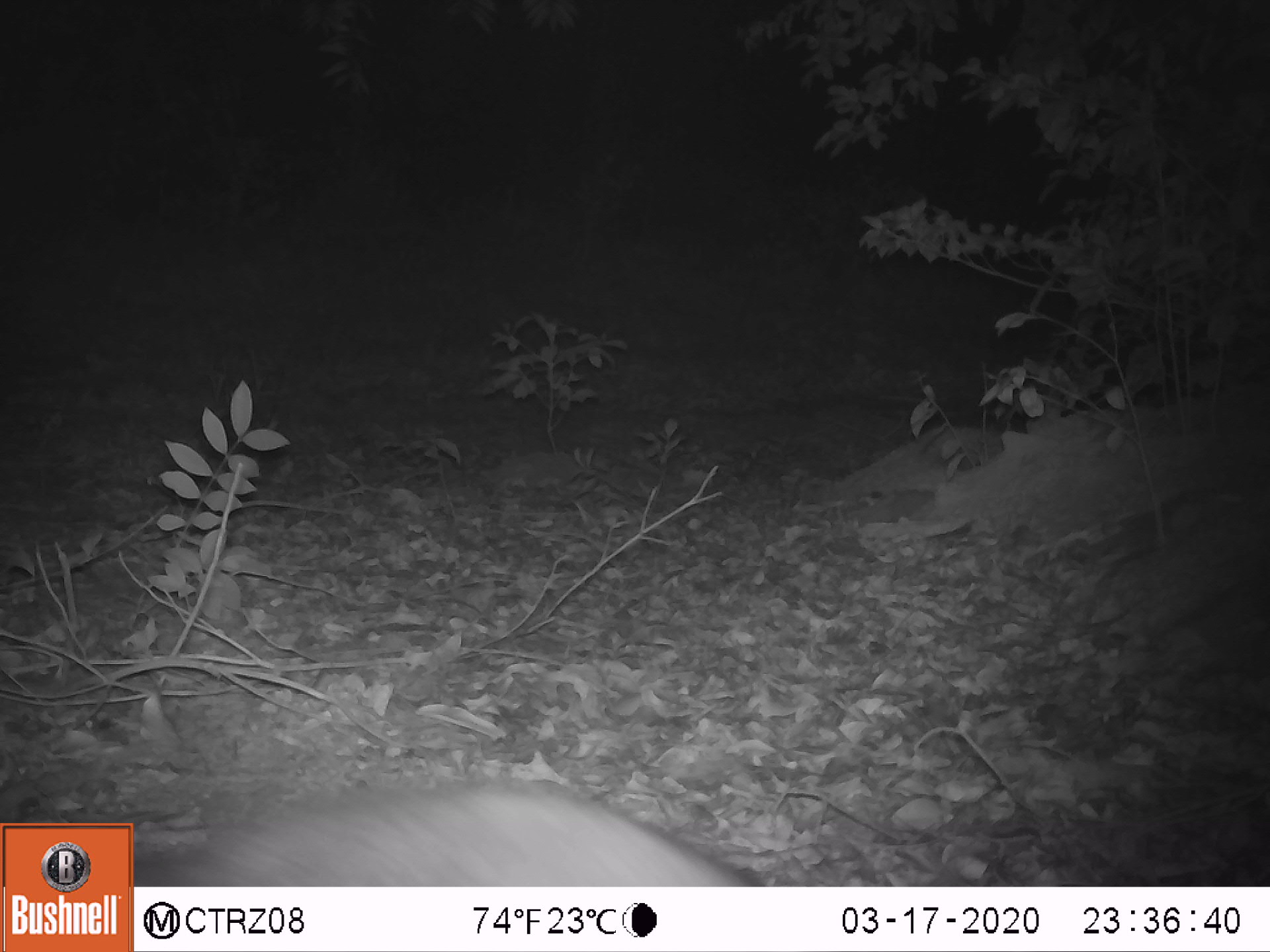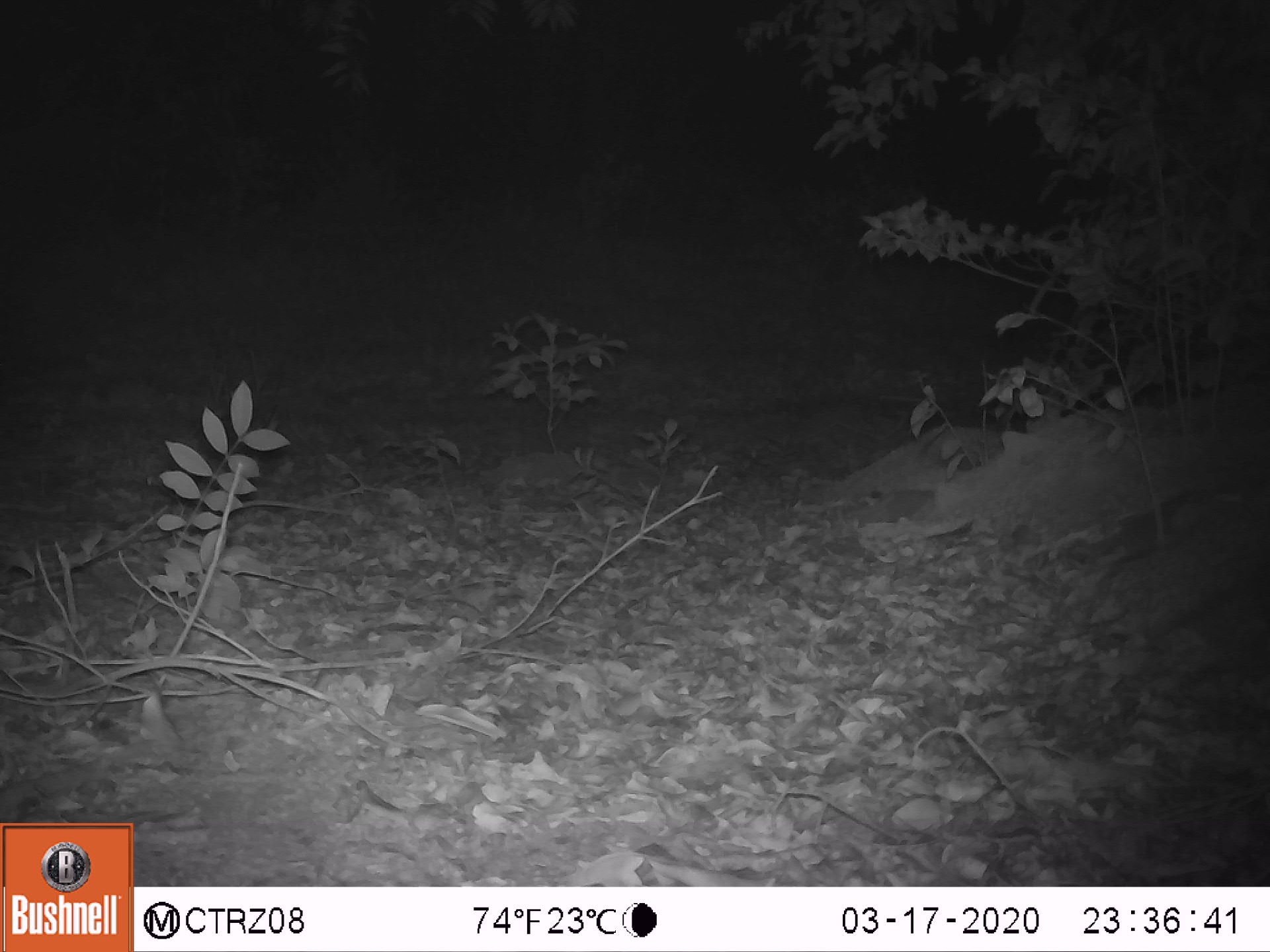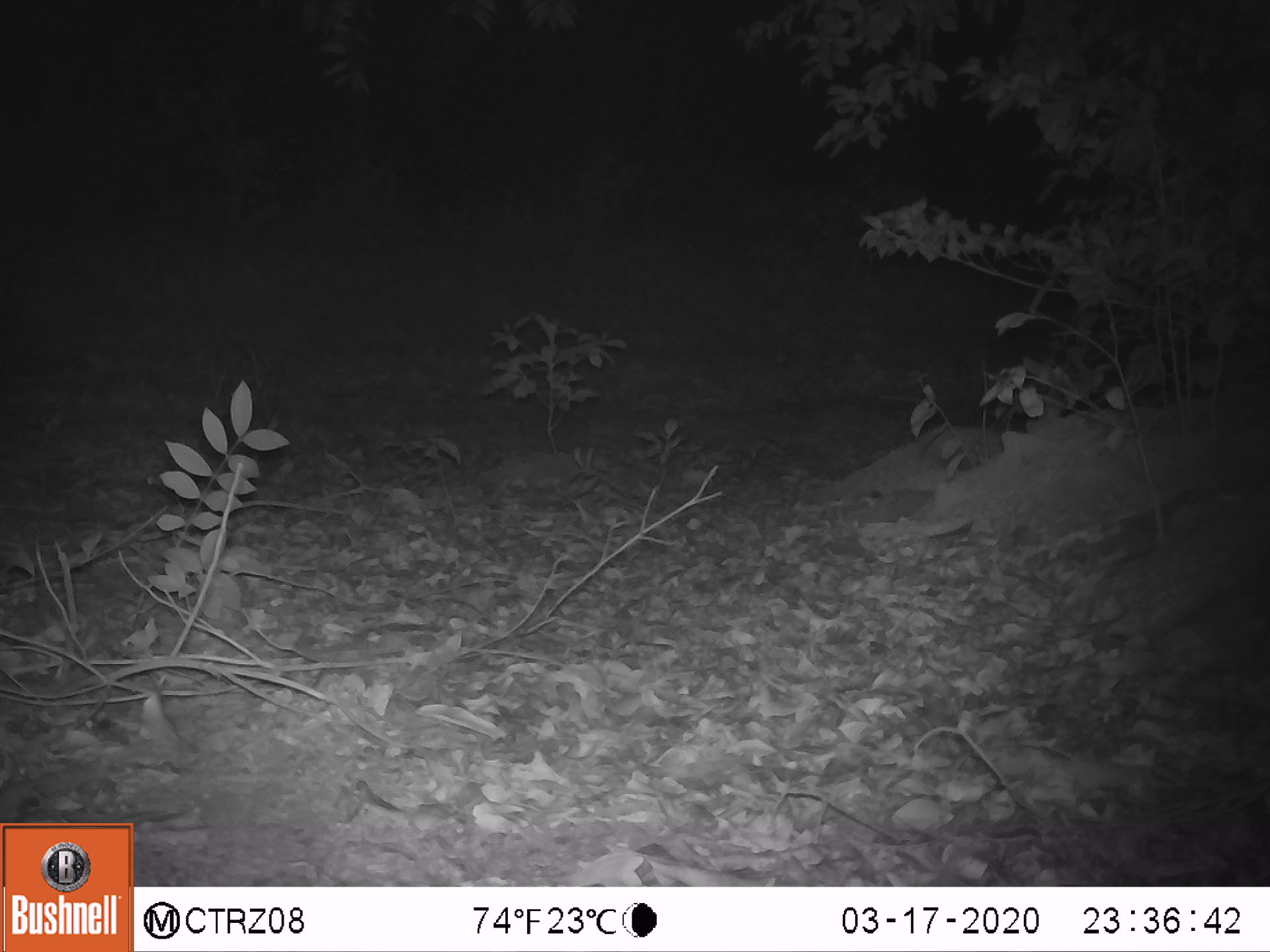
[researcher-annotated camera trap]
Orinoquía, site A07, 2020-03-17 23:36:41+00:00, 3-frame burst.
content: unidentified animal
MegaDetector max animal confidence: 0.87